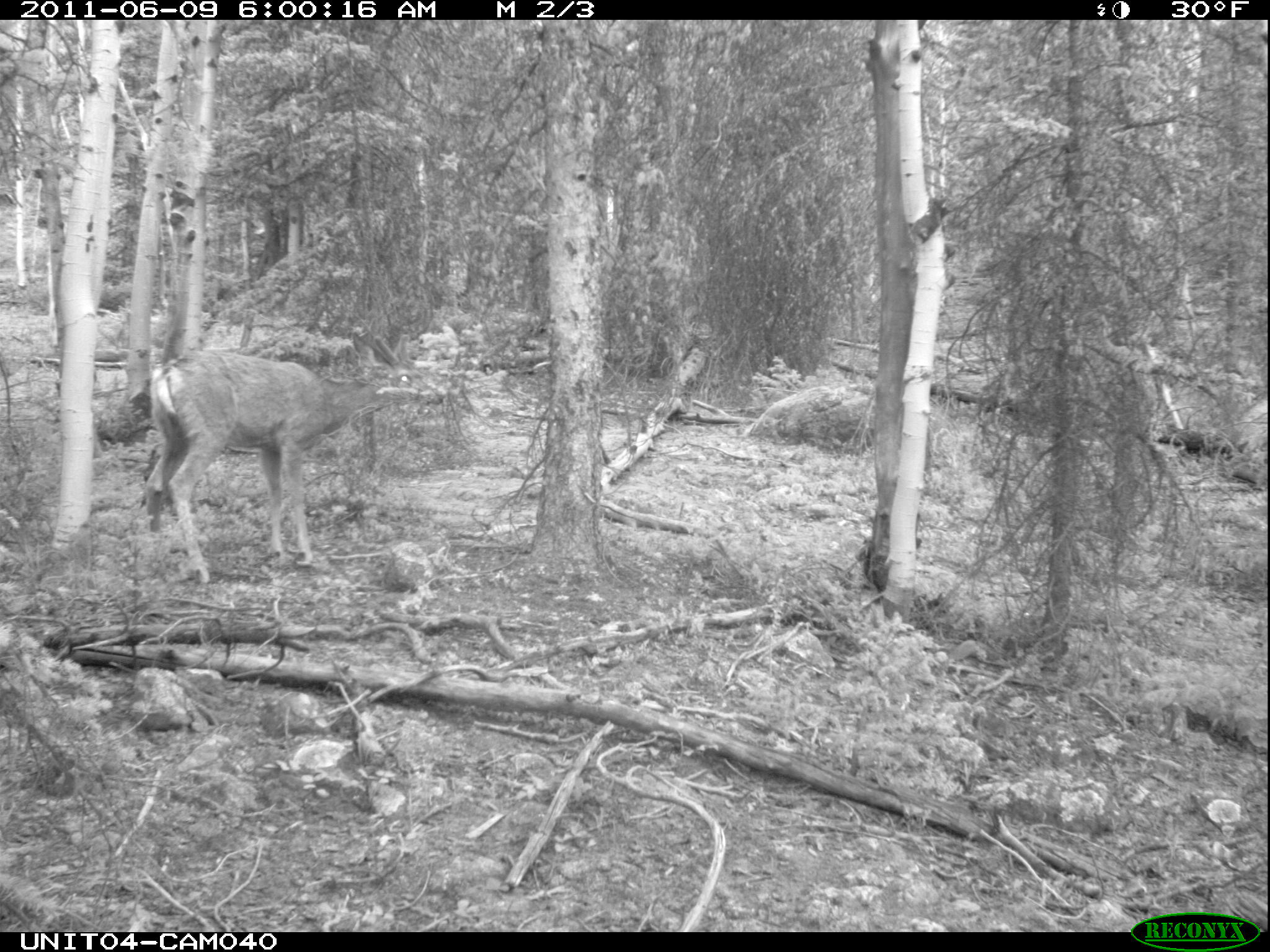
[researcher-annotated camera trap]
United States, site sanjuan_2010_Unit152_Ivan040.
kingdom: Animalia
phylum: Chordata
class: Mammalia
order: Artiodactyla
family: Cervidae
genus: Odocoileus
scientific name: Odocoileus hemionus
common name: mule deer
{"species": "Odocoileus hemionus (mule deer)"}